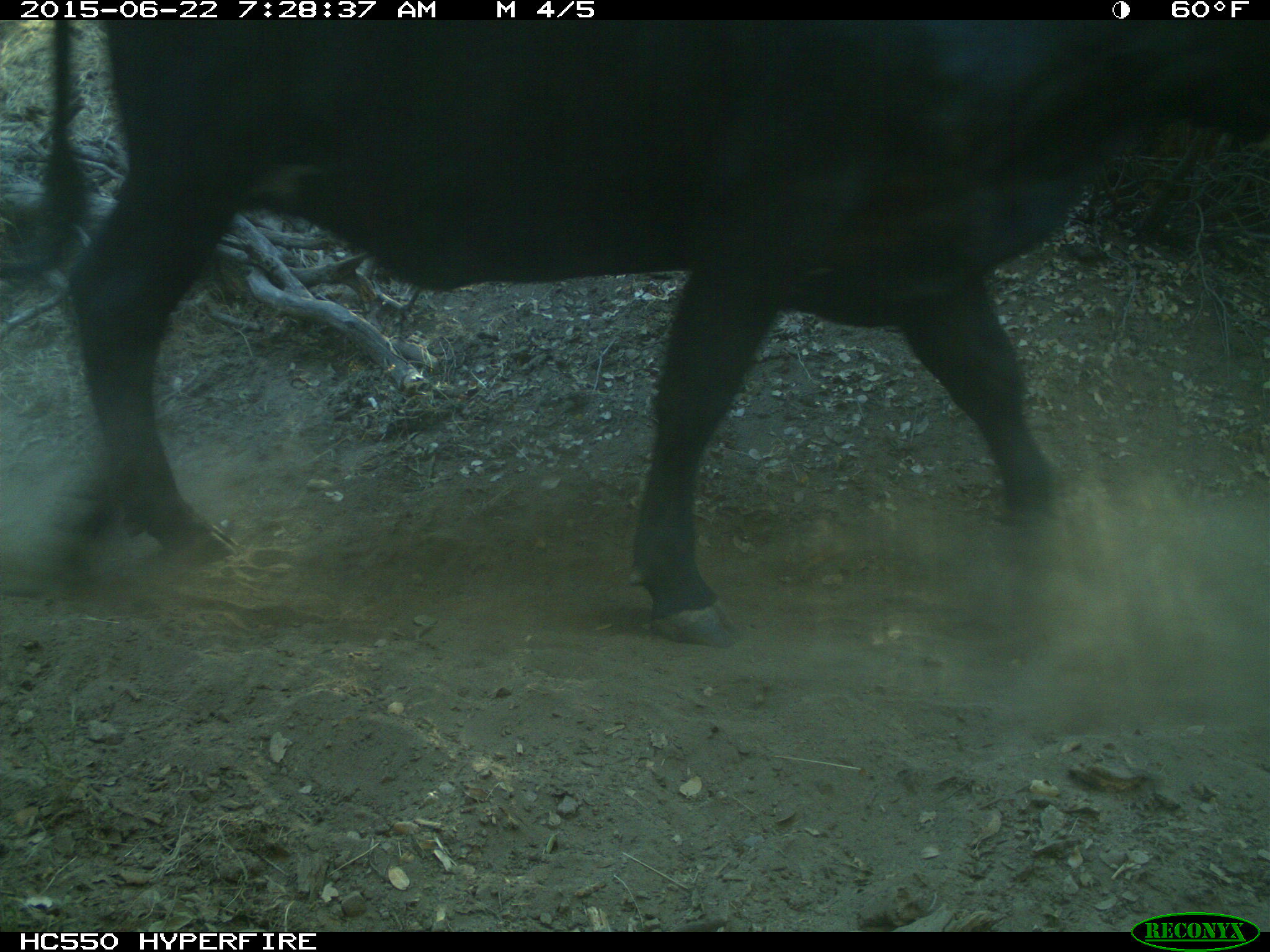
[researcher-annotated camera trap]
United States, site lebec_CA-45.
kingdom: Animalia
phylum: Chordata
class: Mammalia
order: Artiodactyla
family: Bovidae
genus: Bos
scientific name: Bos taurus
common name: domestic cow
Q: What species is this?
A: Bos taurus (domestic cow).